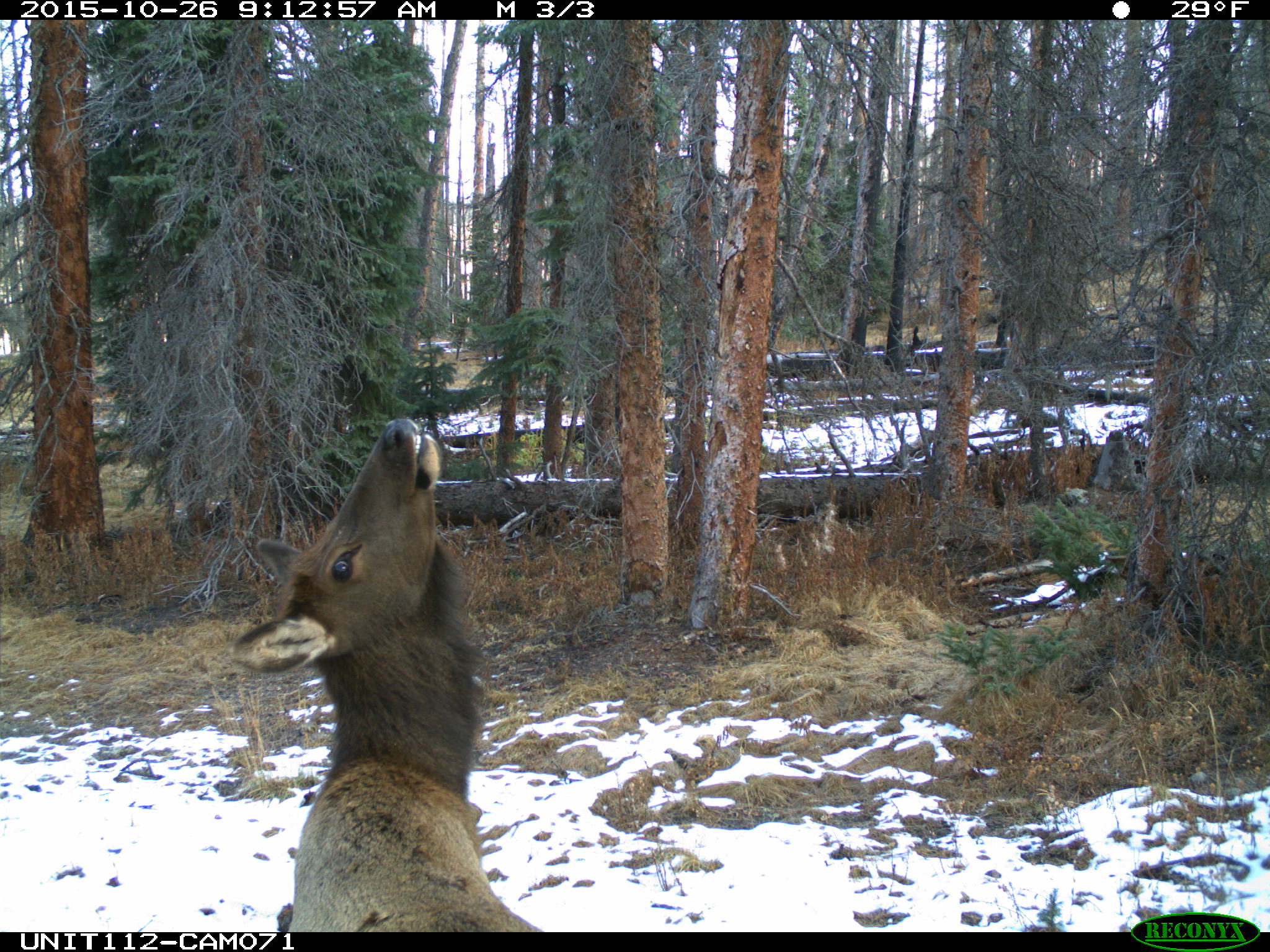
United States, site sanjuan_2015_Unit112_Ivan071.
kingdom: Animalia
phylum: Chordata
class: Mammalia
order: Artiodactyla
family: Cervidae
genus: Cervus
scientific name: Cervus elaphus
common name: red deer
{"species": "Cervus elaphus (red deer)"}